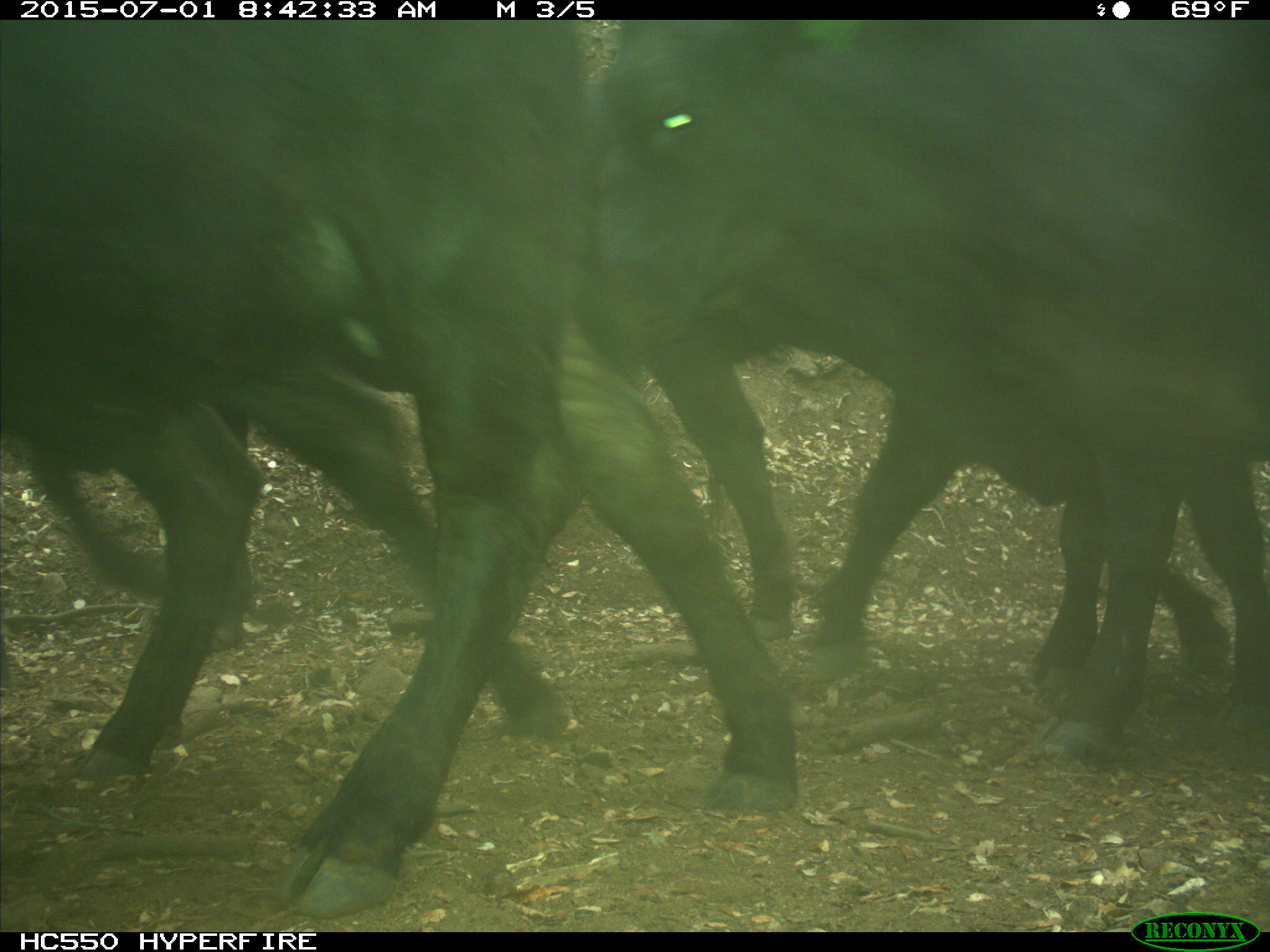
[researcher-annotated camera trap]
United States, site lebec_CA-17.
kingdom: Animalia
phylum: Chordata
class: Mammalia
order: Artiodactyla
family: Bovidae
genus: Bos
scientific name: Bos taurus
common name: domestic cow